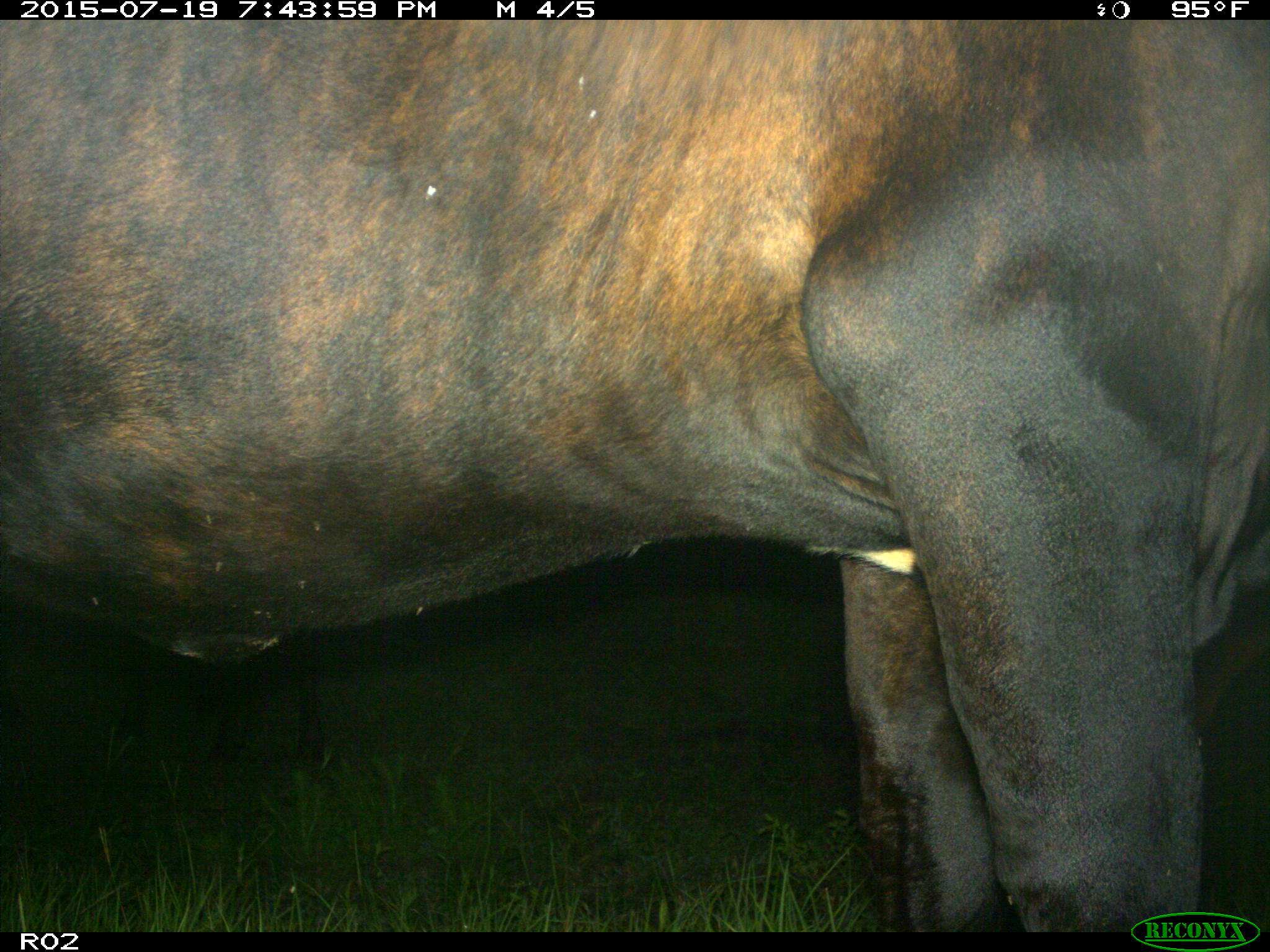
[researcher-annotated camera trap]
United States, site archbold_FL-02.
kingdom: Animalia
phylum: Chordata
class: Mammalia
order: Artiodactyla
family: Bovidae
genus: Bos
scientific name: Bos taurus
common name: domestic cow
Bos taurus (domestic cow).